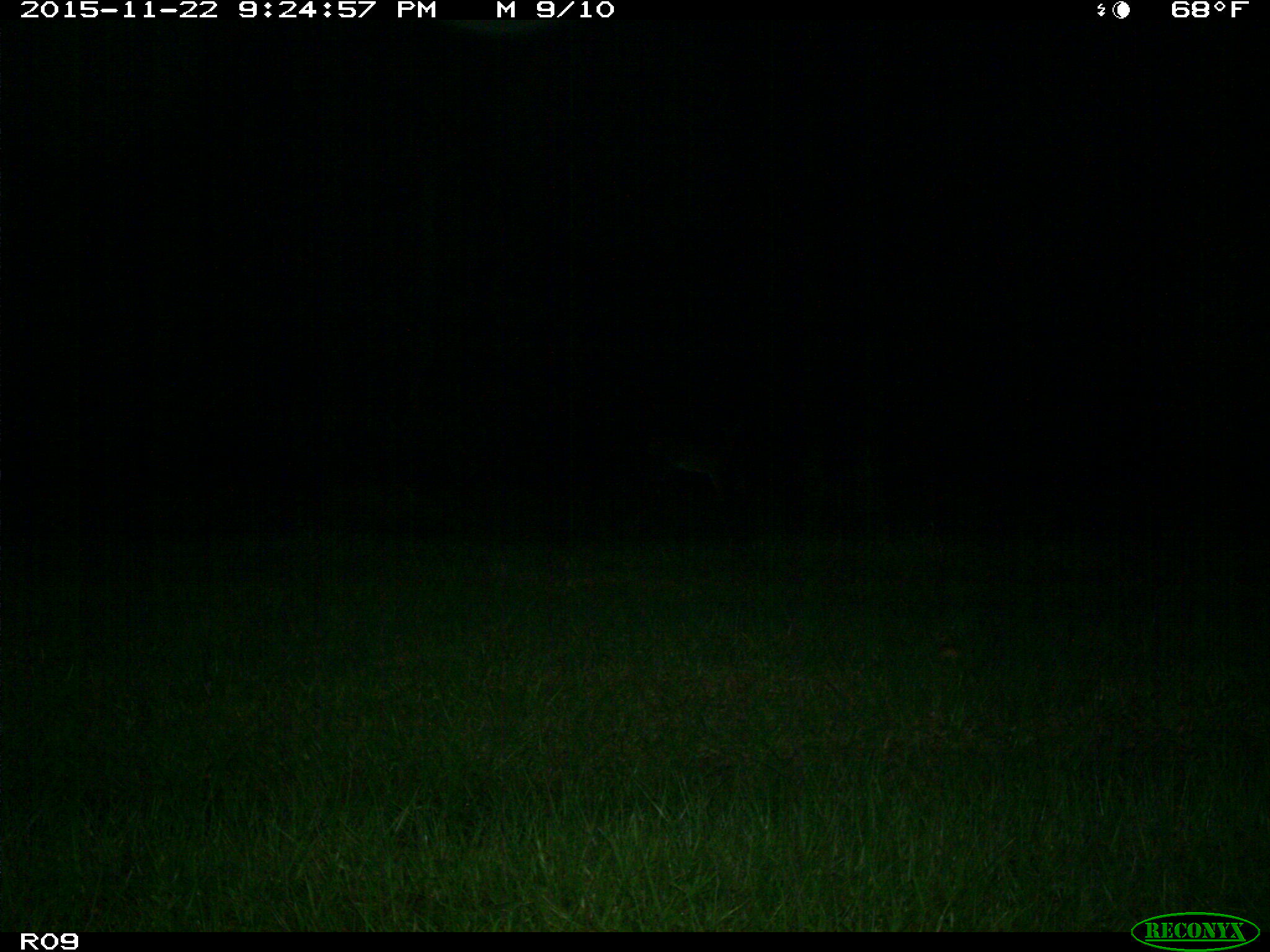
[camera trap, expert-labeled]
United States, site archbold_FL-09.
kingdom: Animalia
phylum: Chordata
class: Mammalia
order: Artiodactyla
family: Cervidae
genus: Odocoileus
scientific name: Odocoileus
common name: deer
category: unidentified deer